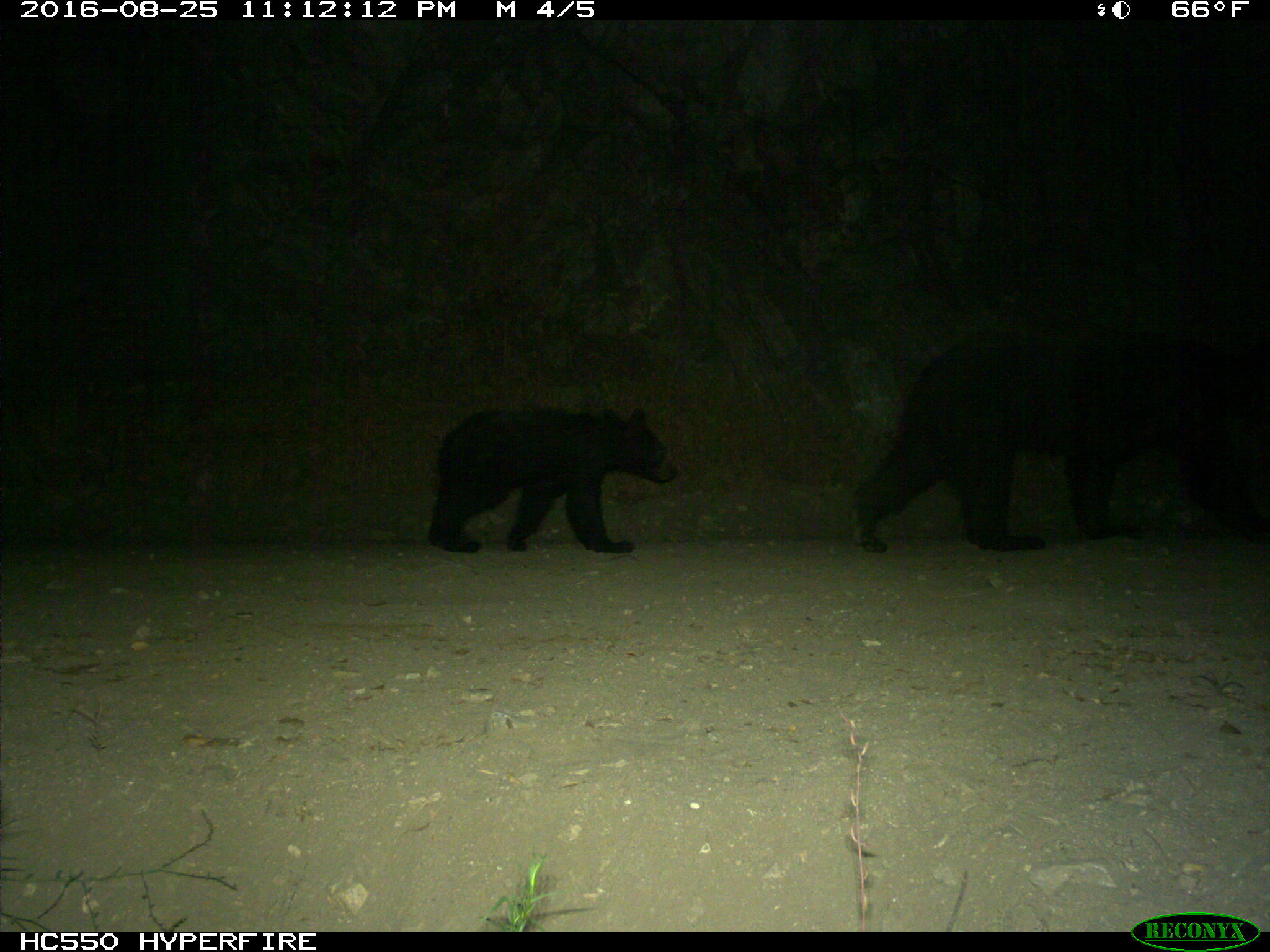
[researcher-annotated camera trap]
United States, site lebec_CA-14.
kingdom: Animalia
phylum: Chordata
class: Mammalia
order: Carnivora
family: Ursidae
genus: Ursus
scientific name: Ursus americanus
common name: american black bear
Ursus americanus (american black bear).